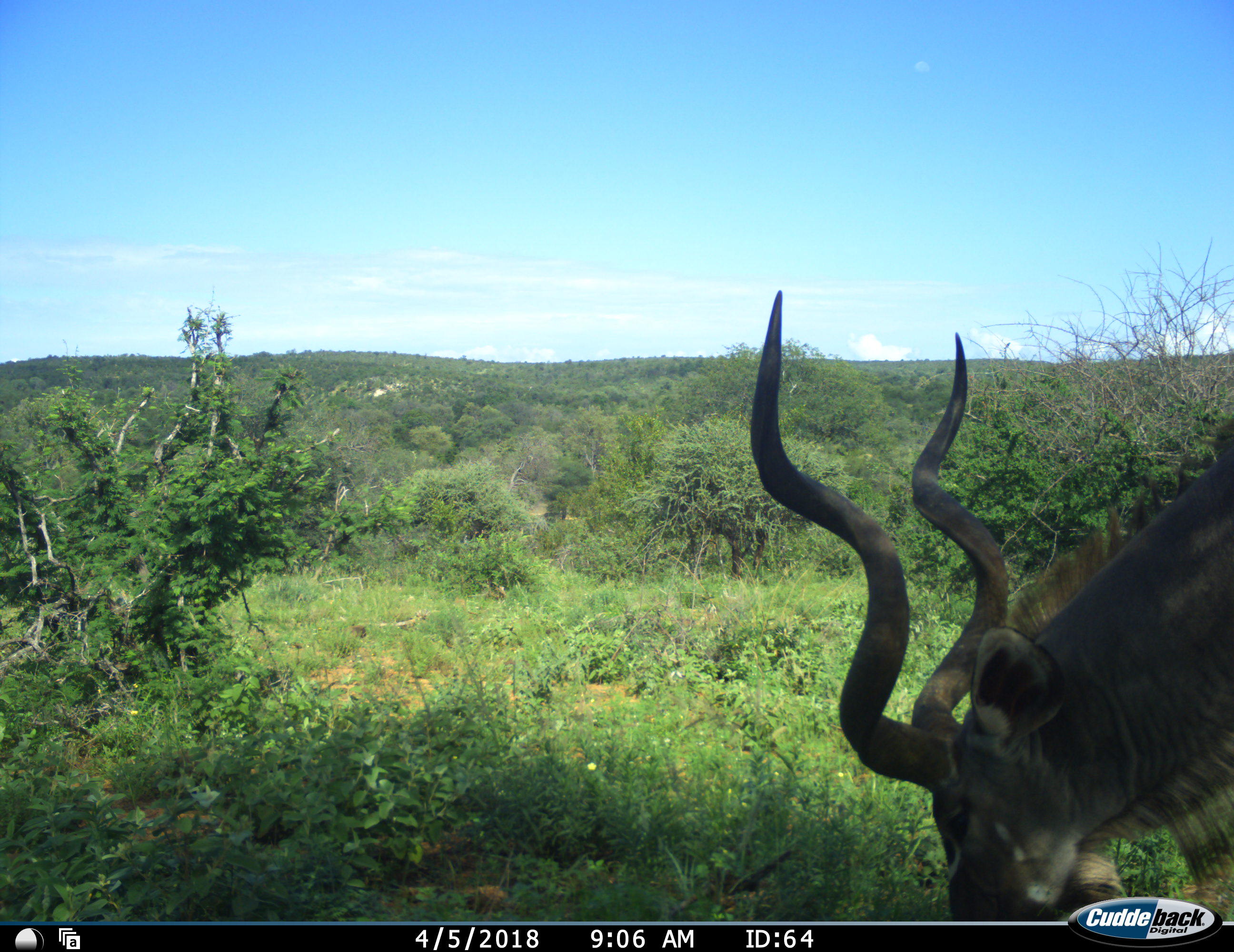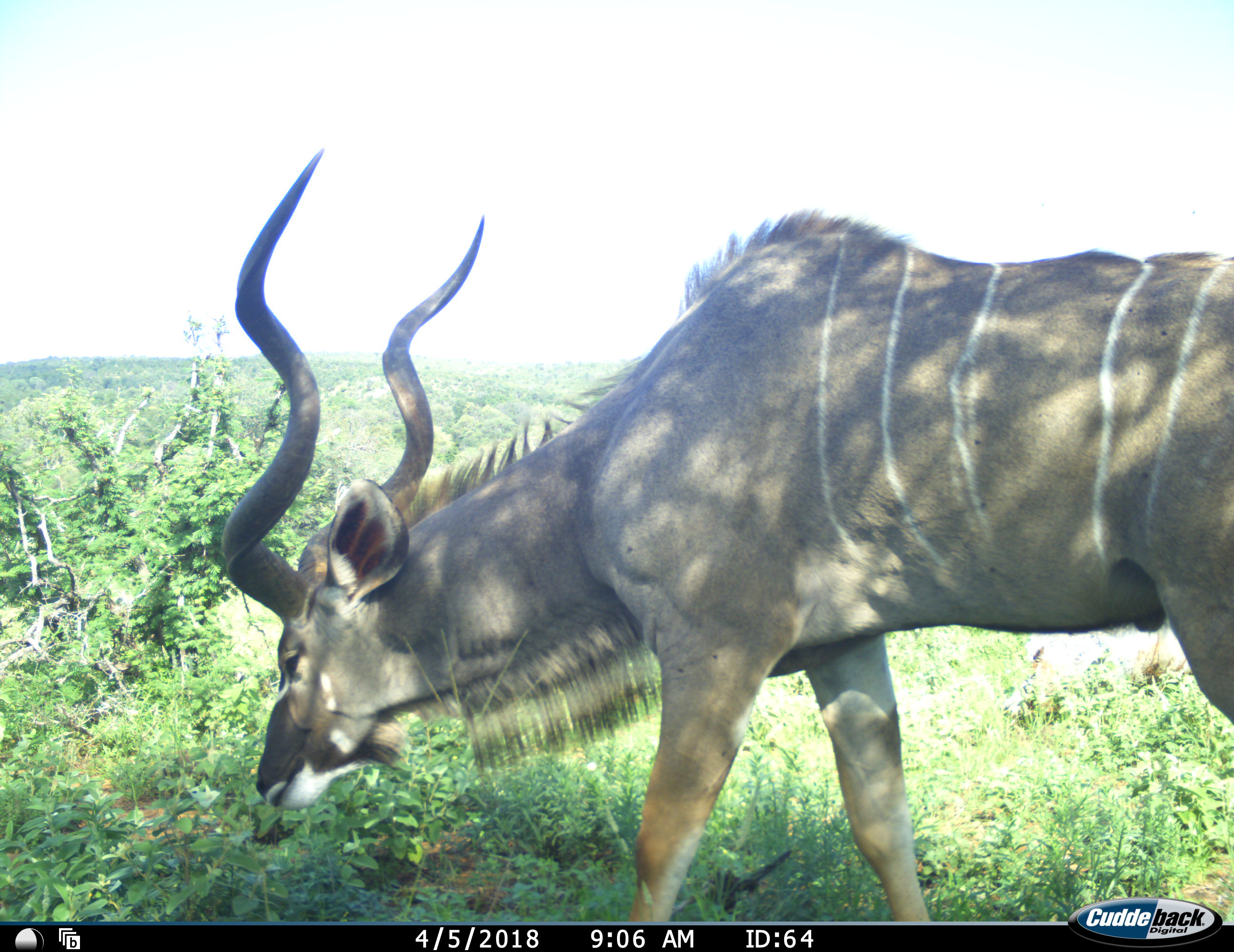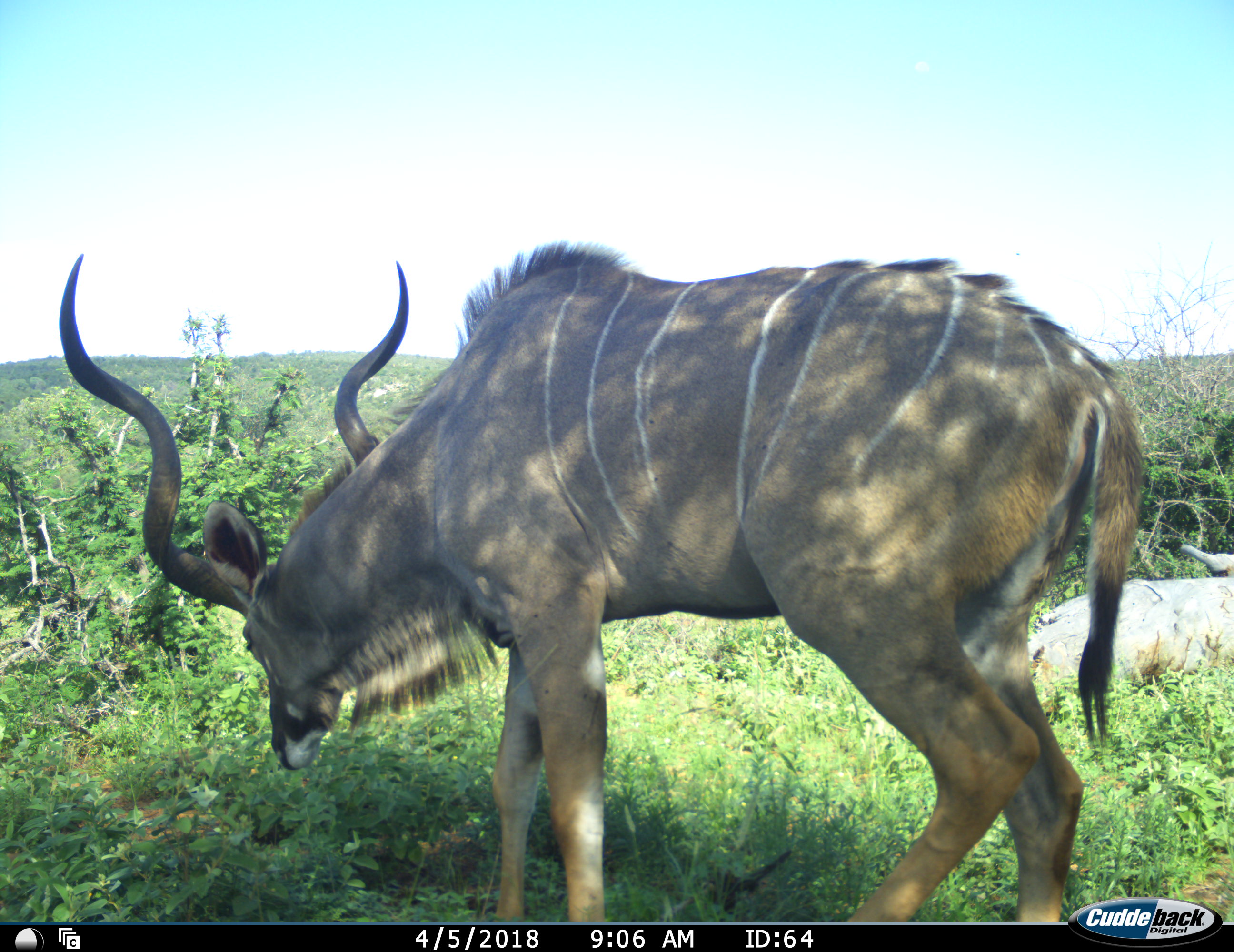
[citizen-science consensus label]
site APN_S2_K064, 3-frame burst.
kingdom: Animalia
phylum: Chordata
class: Mammalia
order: Artiodactyla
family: Bovidae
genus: Tragelaphus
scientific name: Tragelaphus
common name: kudu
Kudu (Tragelaphus), count 1. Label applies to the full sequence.